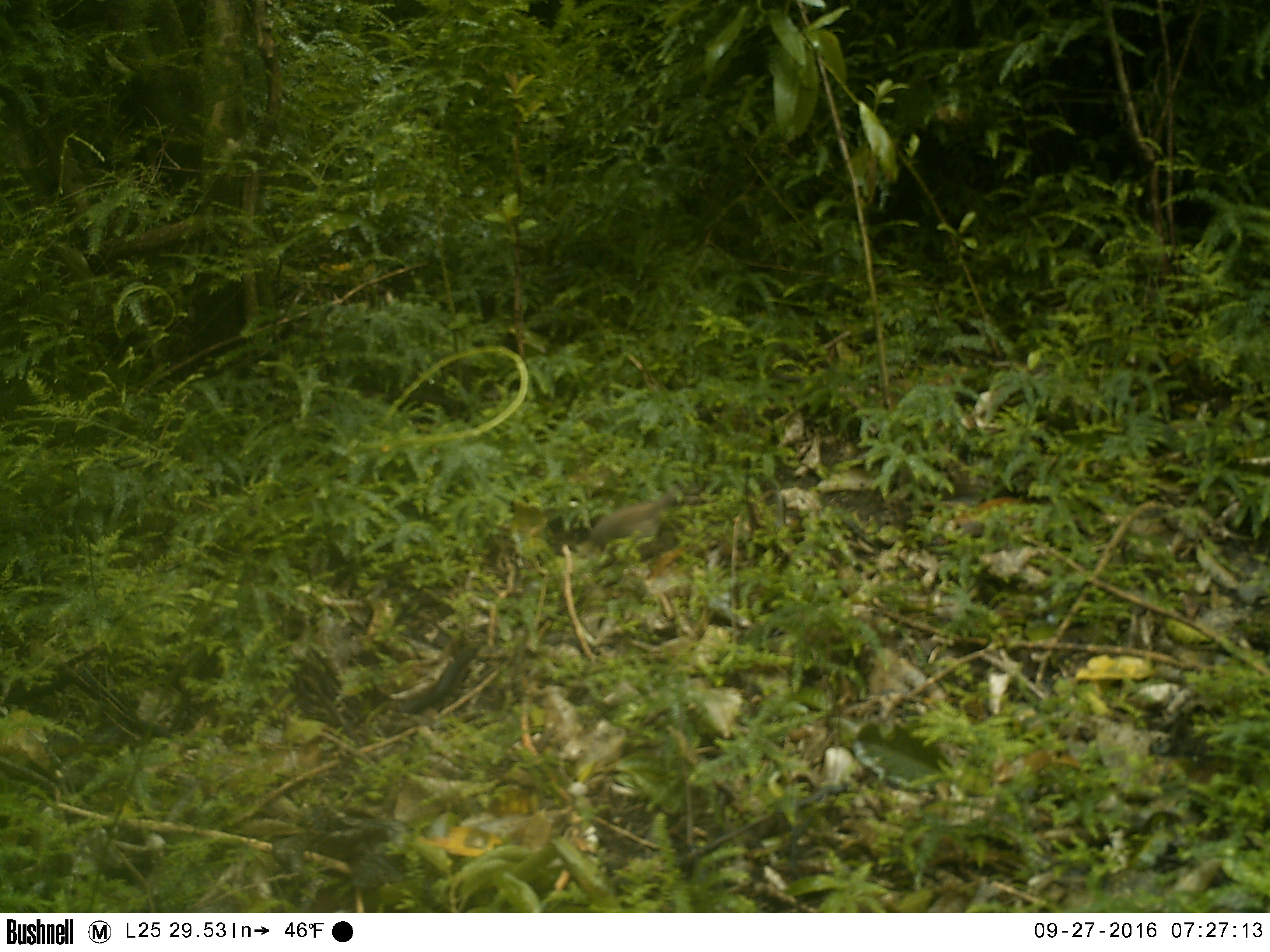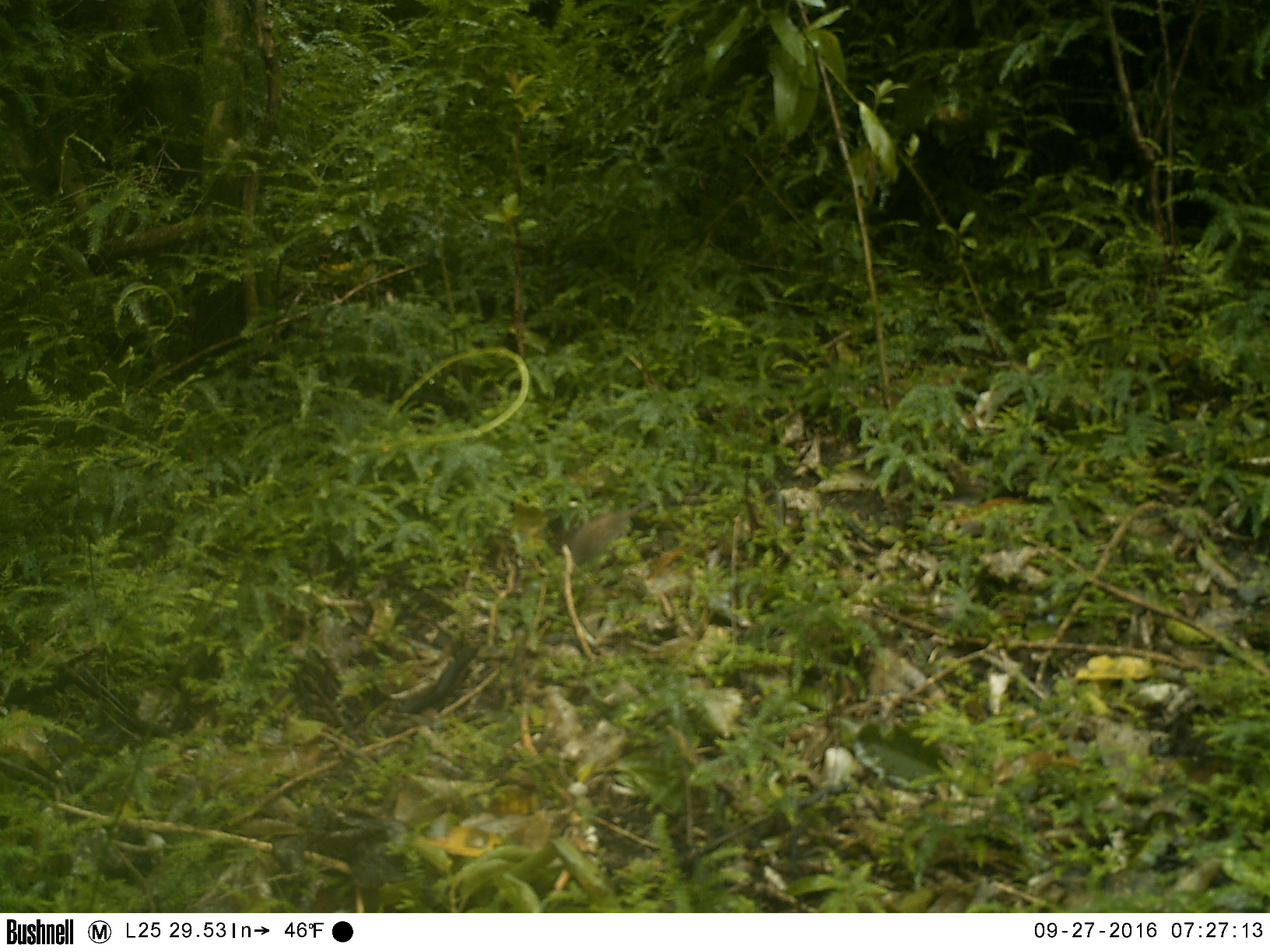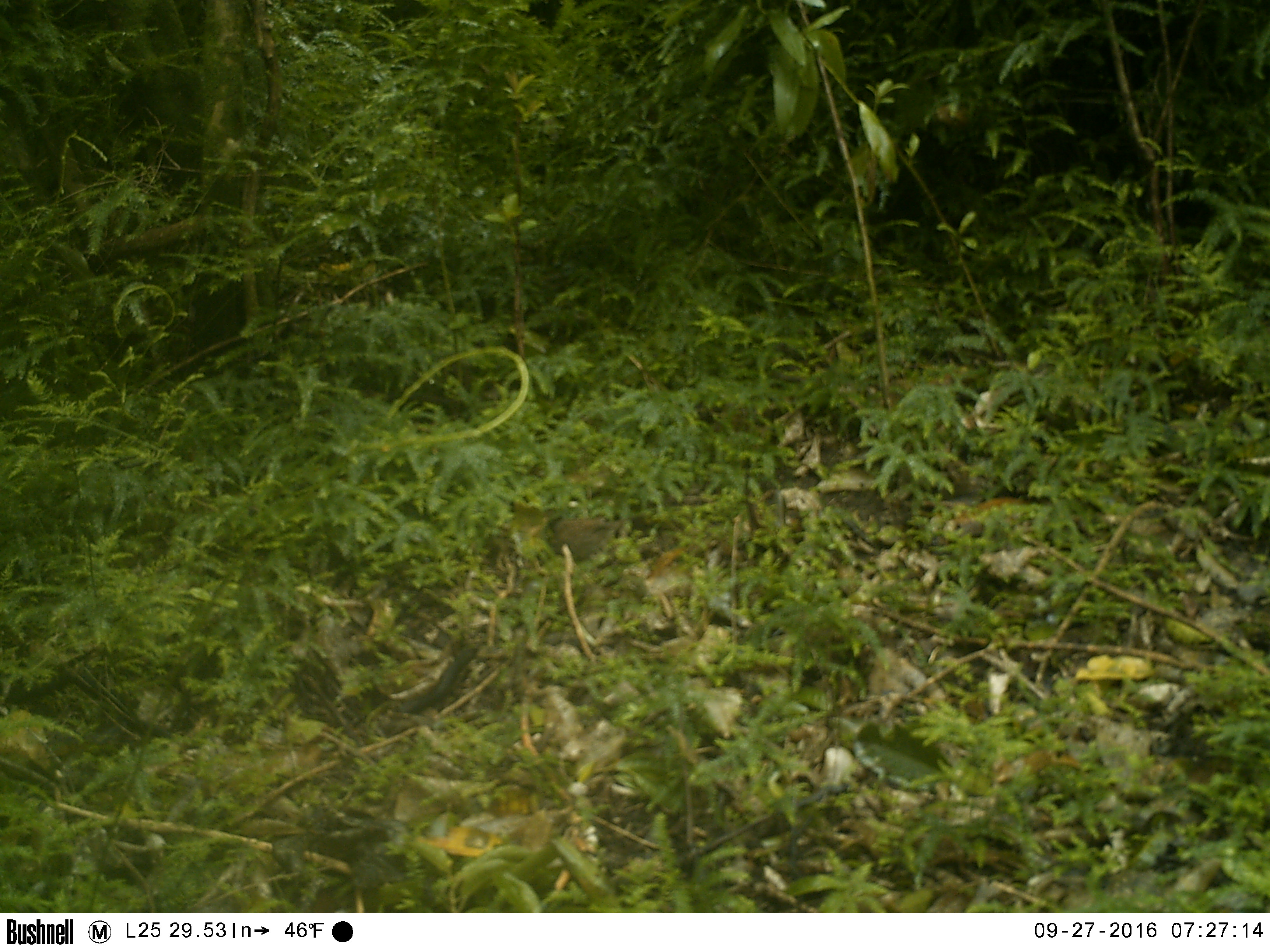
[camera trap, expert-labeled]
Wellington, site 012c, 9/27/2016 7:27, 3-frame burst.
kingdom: Animalia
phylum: Chordata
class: Aves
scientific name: Aves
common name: bird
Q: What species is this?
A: Bird (Aves).